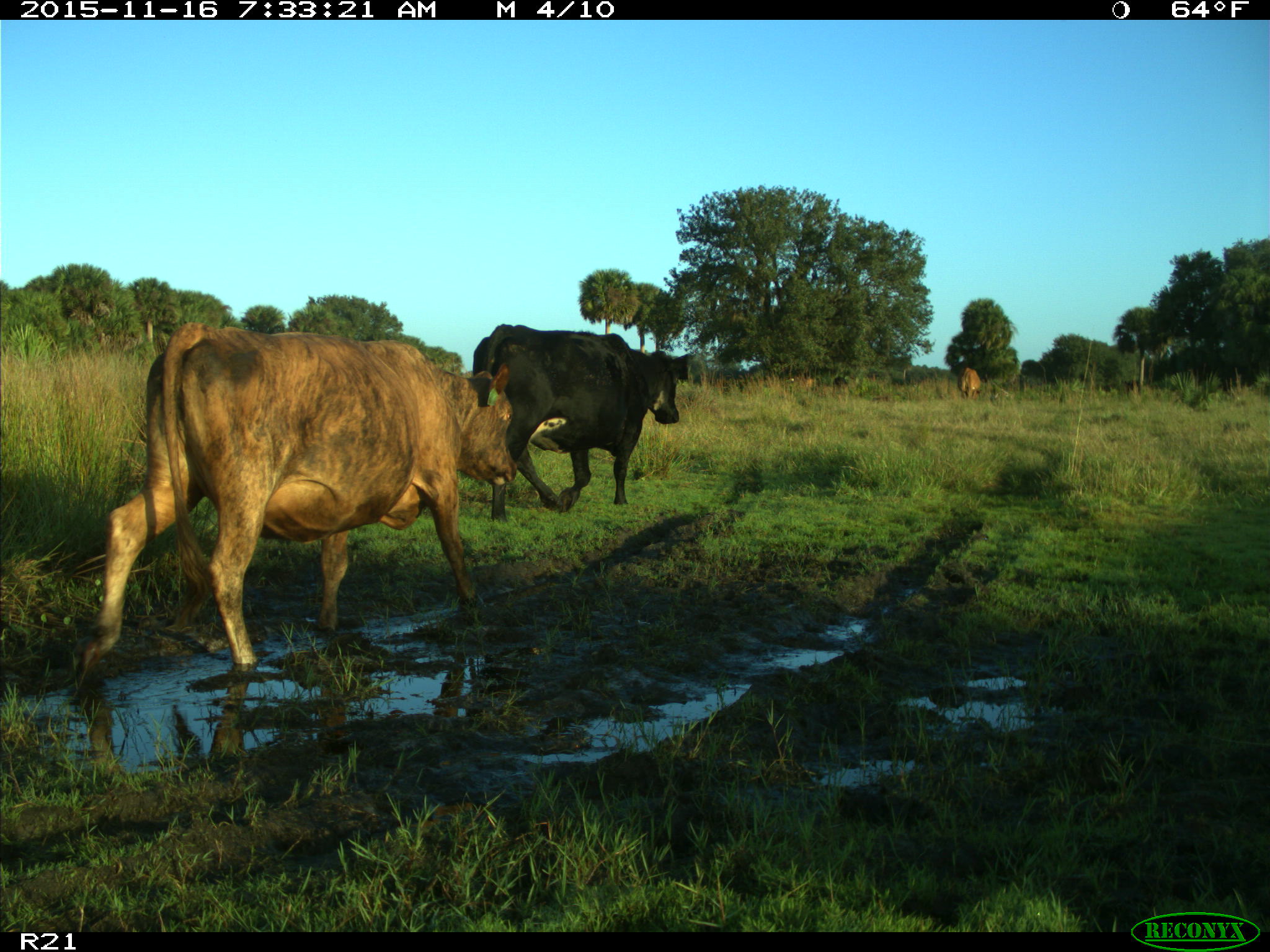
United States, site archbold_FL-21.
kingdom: Animalia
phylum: Chordata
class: Mammalia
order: Artiodactyla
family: Bovidae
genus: Bos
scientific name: Bos taurus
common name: domestic cow